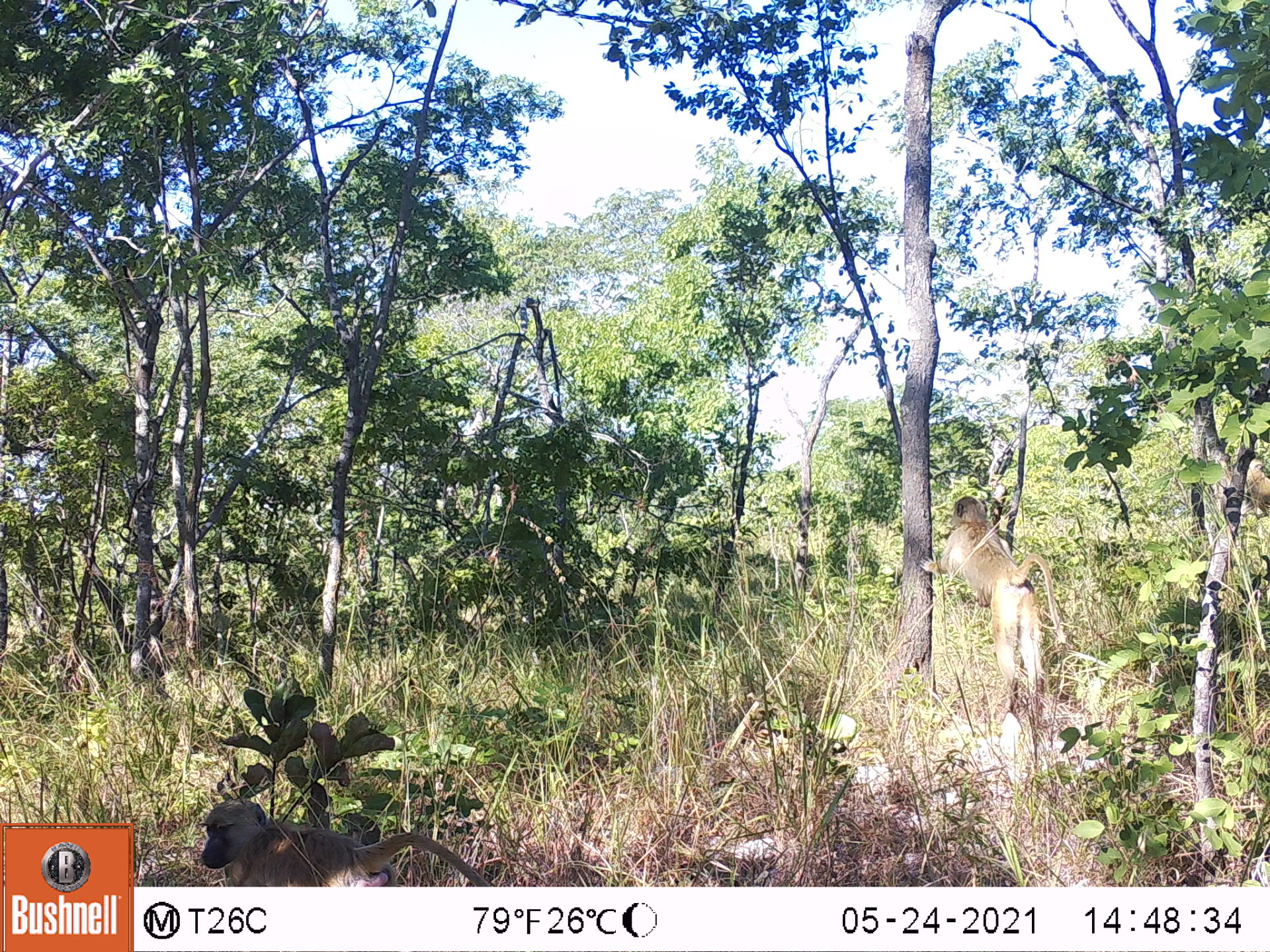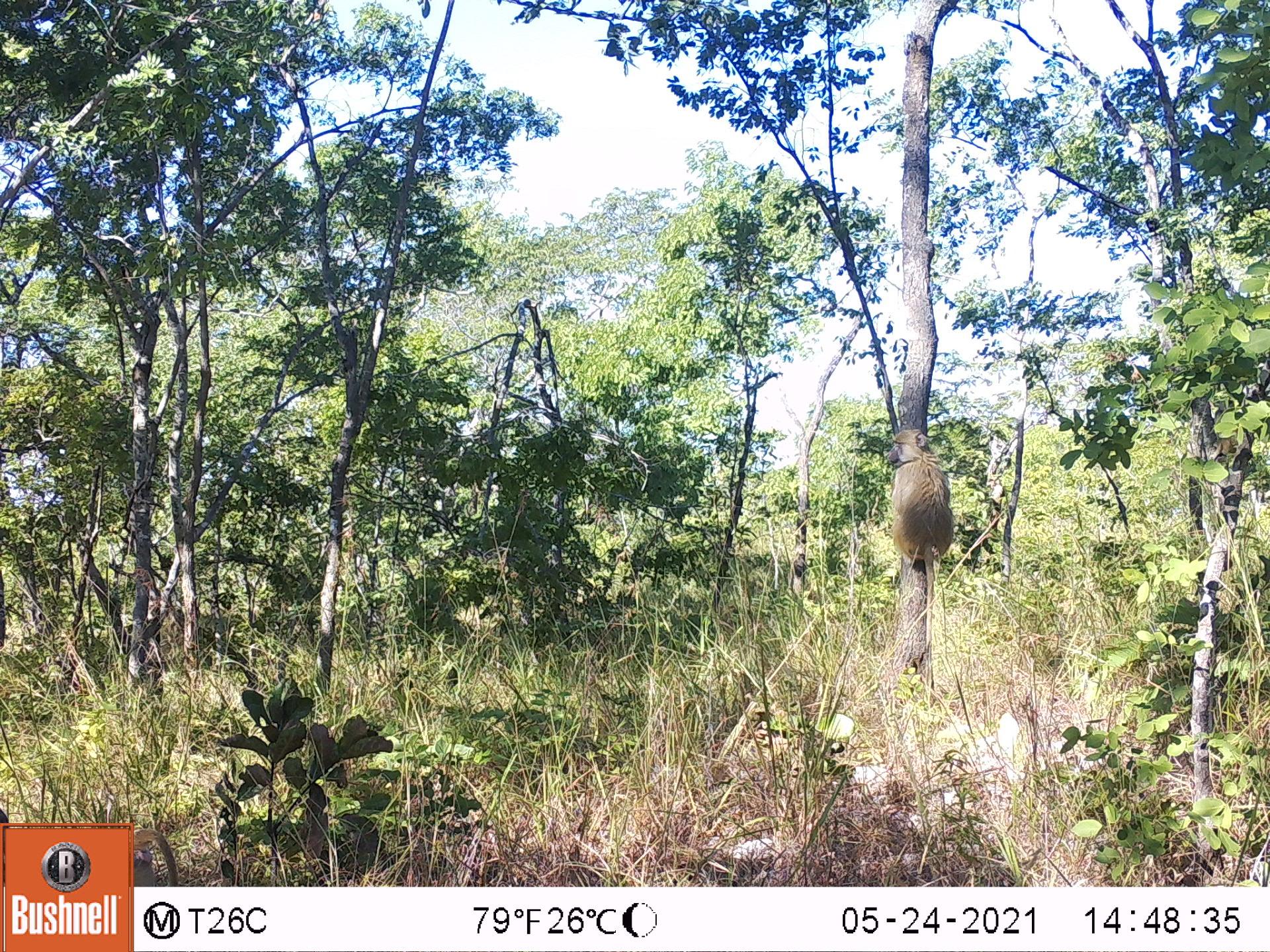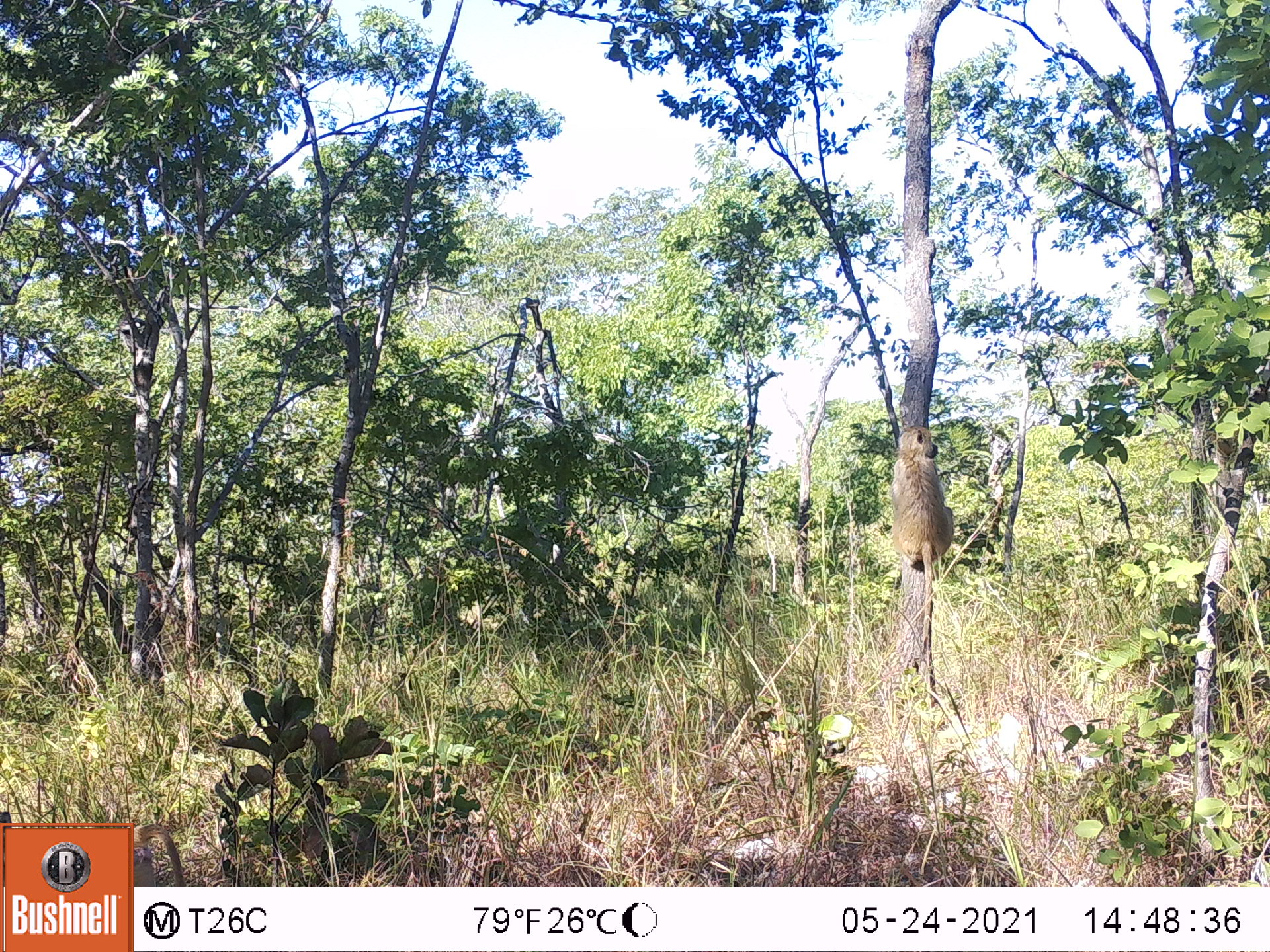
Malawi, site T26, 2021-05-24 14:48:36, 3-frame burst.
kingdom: Animalia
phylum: Chordata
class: Mammalia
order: Primates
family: Cercopithecidae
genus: Papio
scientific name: Papio cynocephalus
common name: yellow baboon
Yellow baboon (Papio cynocephalus), count 2.